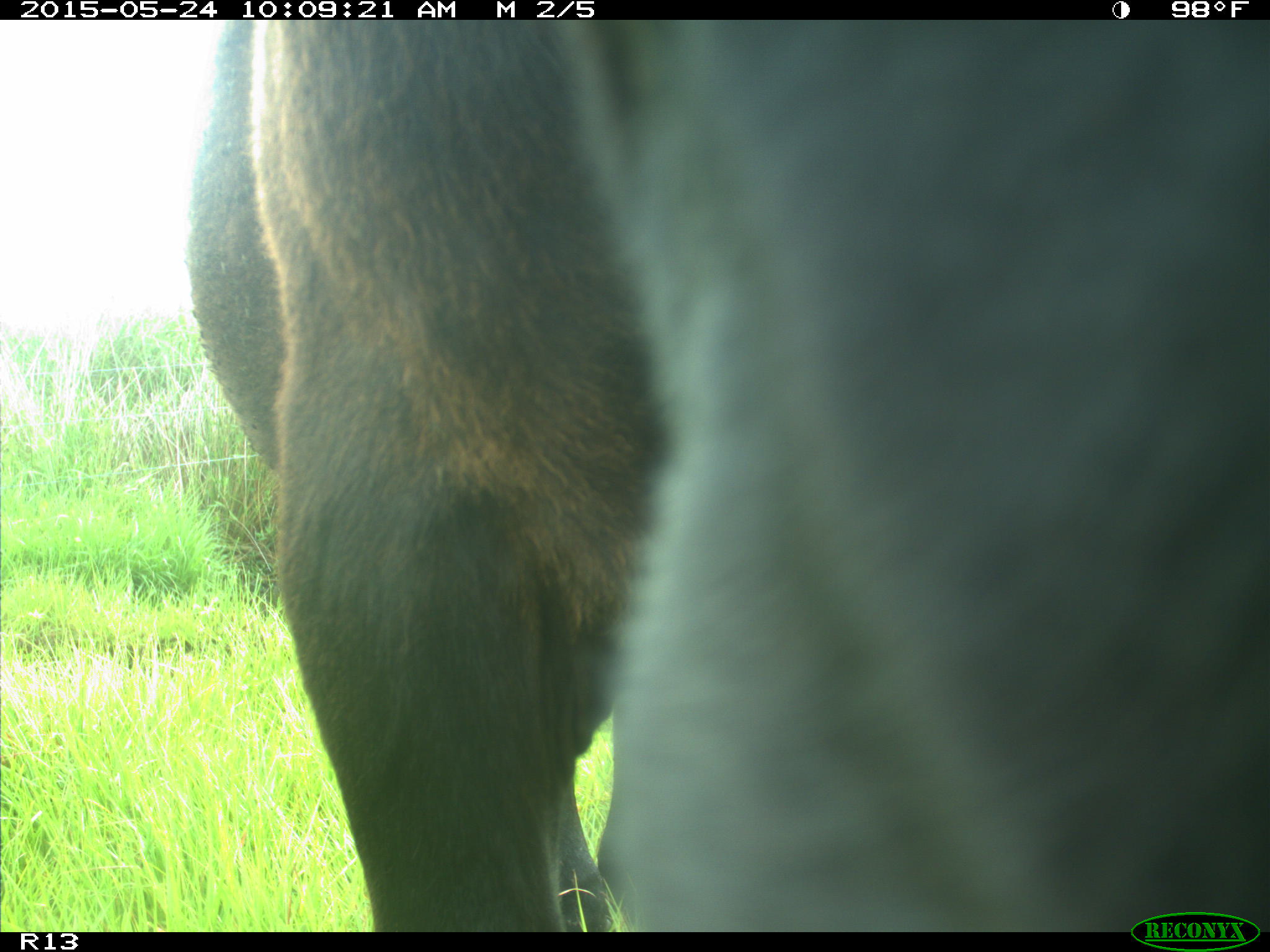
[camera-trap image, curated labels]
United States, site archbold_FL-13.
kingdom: Animalia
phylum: Chordata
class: Mammalia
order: Artiodactyla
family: Bovidae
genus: Bos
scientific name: Bos taurus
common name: domestic cow